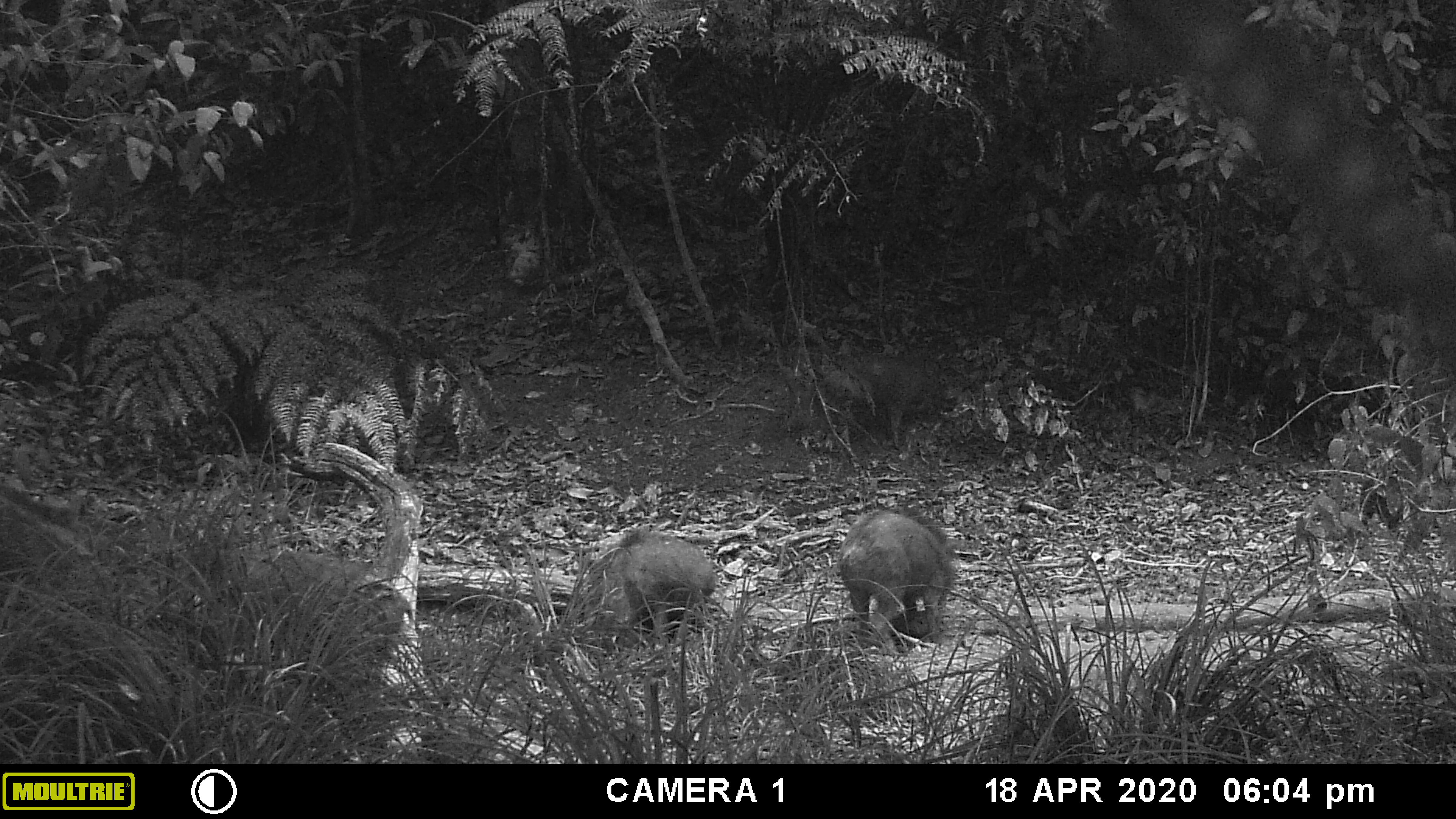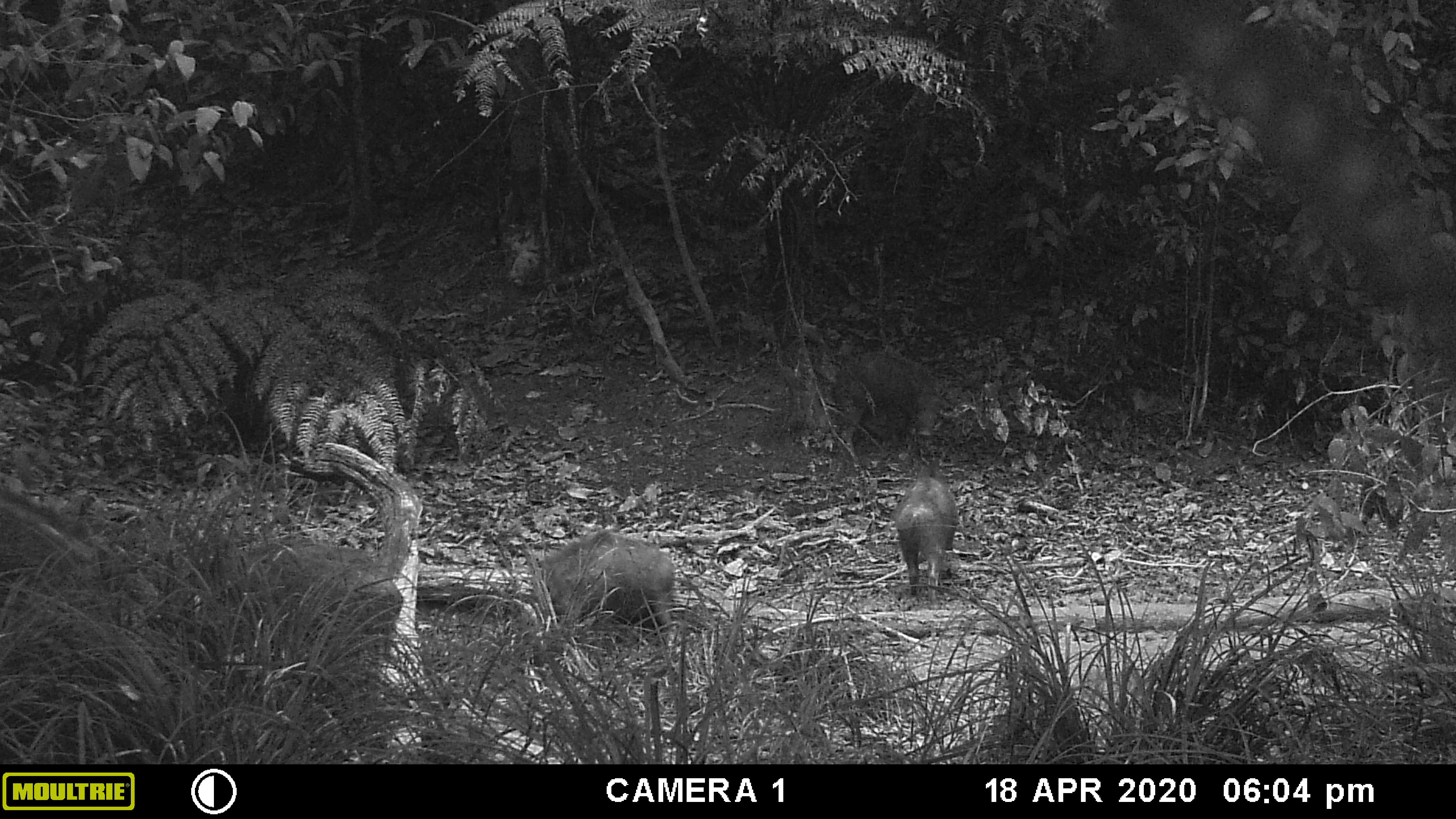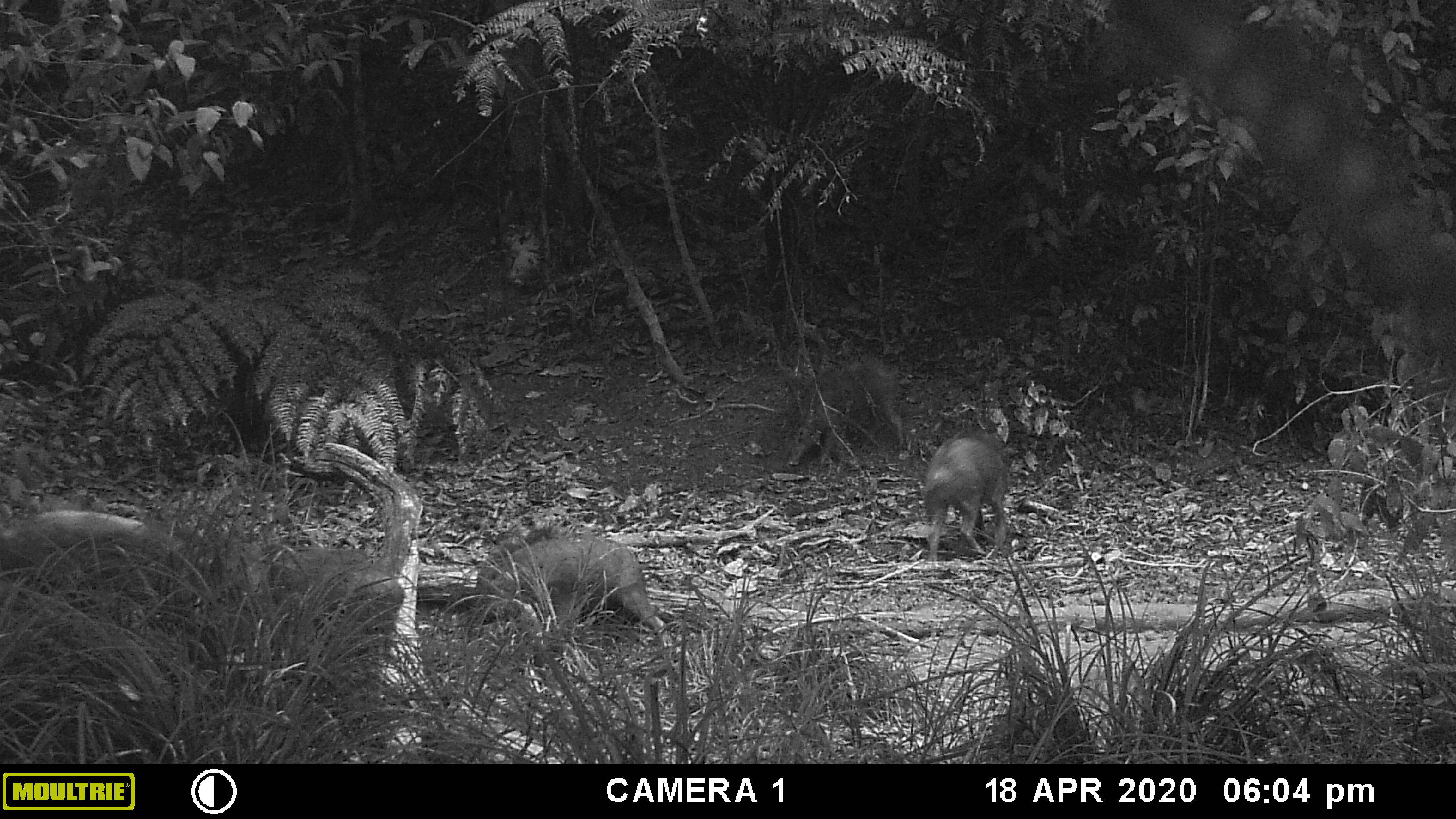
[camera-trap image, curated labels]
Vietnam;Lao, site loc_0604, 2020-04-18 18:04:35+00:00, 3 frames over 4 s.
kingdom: Animalia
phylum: Chordata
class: Mammalia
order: Artiodactyla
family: Suidae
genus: Sus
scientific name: Sus scrofa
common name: eurasian wild pig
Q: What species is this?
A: Eurasian wild pig (Sus scrofa).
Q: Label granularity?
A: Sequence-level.